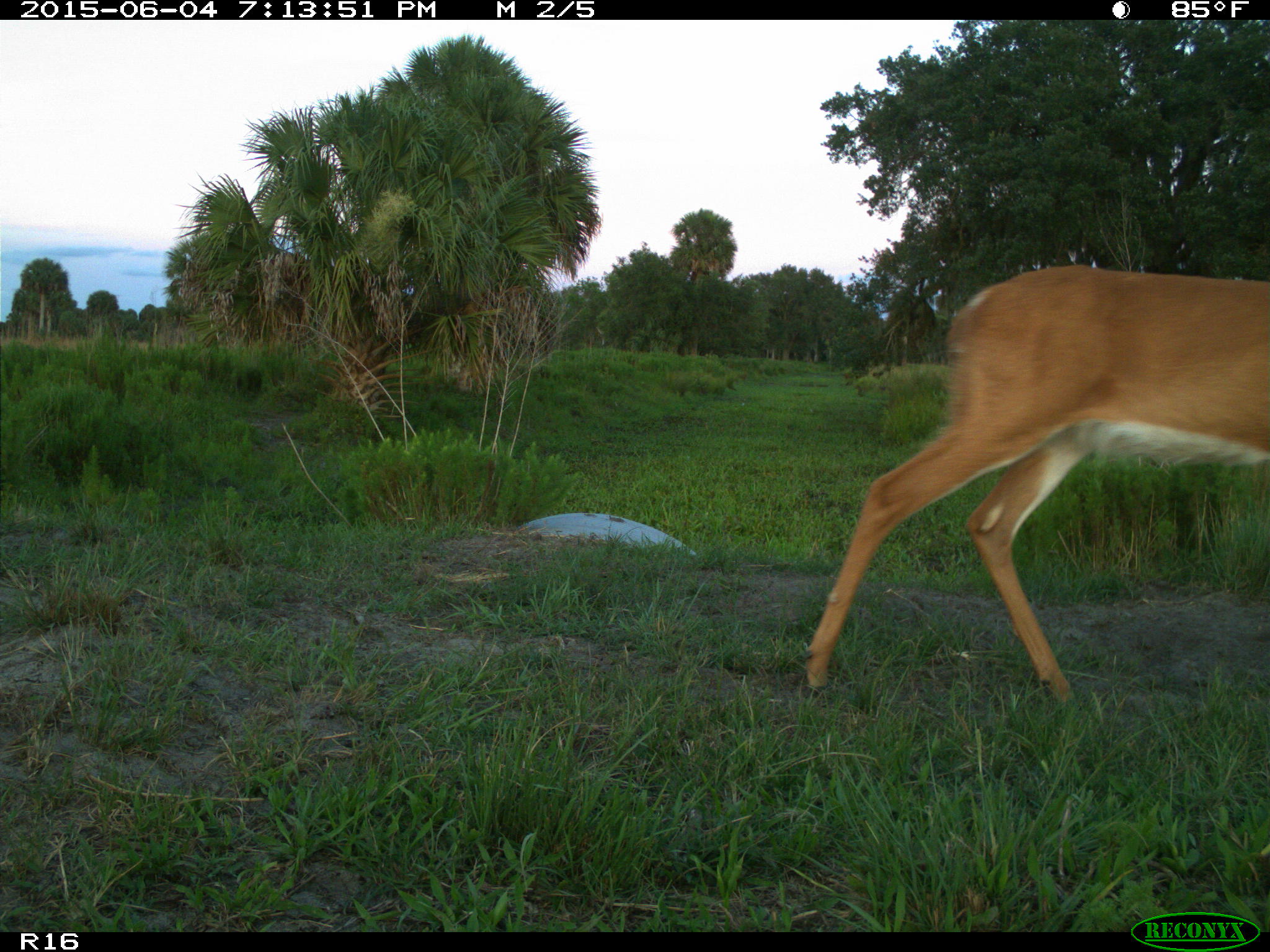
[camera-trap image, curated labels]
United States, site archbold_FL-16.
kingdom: Animalia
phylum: Chordata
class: Mammalia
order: Artiodactyla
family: Cervidae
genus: Odocoileus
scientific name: Odocoileus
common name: deer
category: unidentified deer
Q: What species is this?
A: Unidentified deer (deer) (Odocoileus).